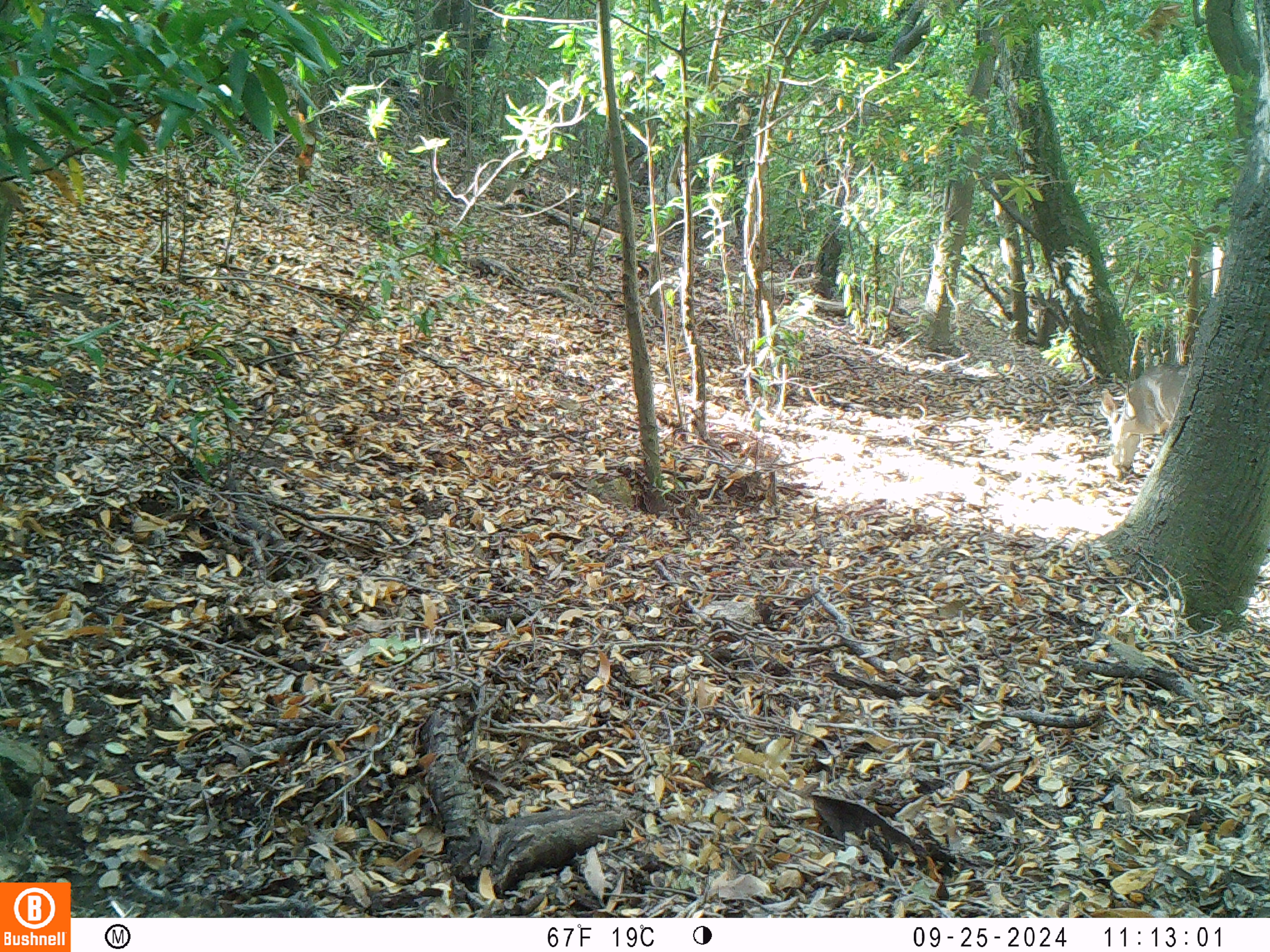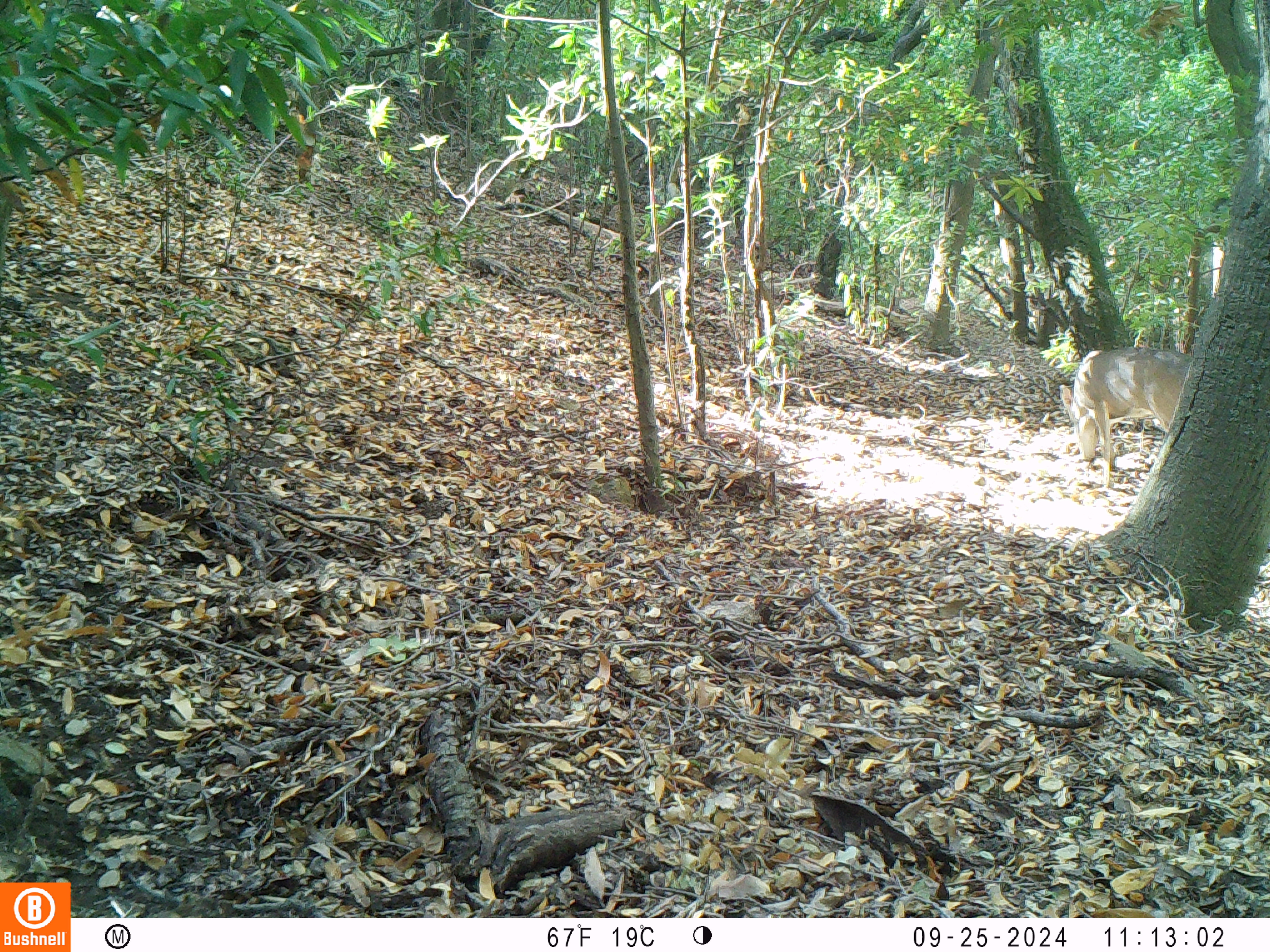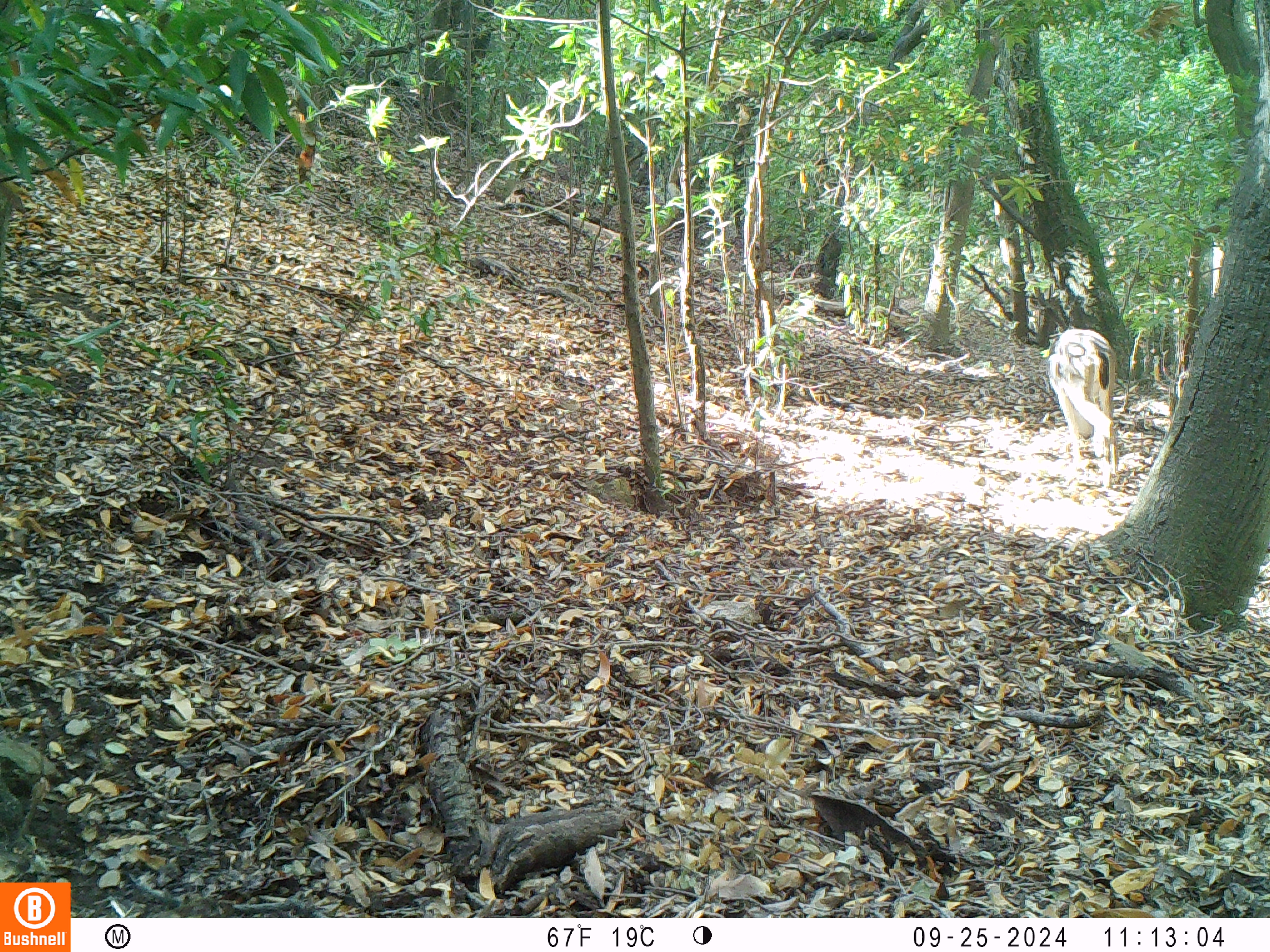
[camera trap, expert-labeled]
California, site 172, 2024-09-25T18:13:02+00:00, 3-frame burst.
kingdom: Animalia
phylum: Chordata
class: Mammalia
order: Artiodactyla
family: Cervidae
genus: Odocoileus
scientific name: Odocoileus hemionus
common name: mule deer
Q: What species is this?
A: Mule deer (Odocoileus hemionus).